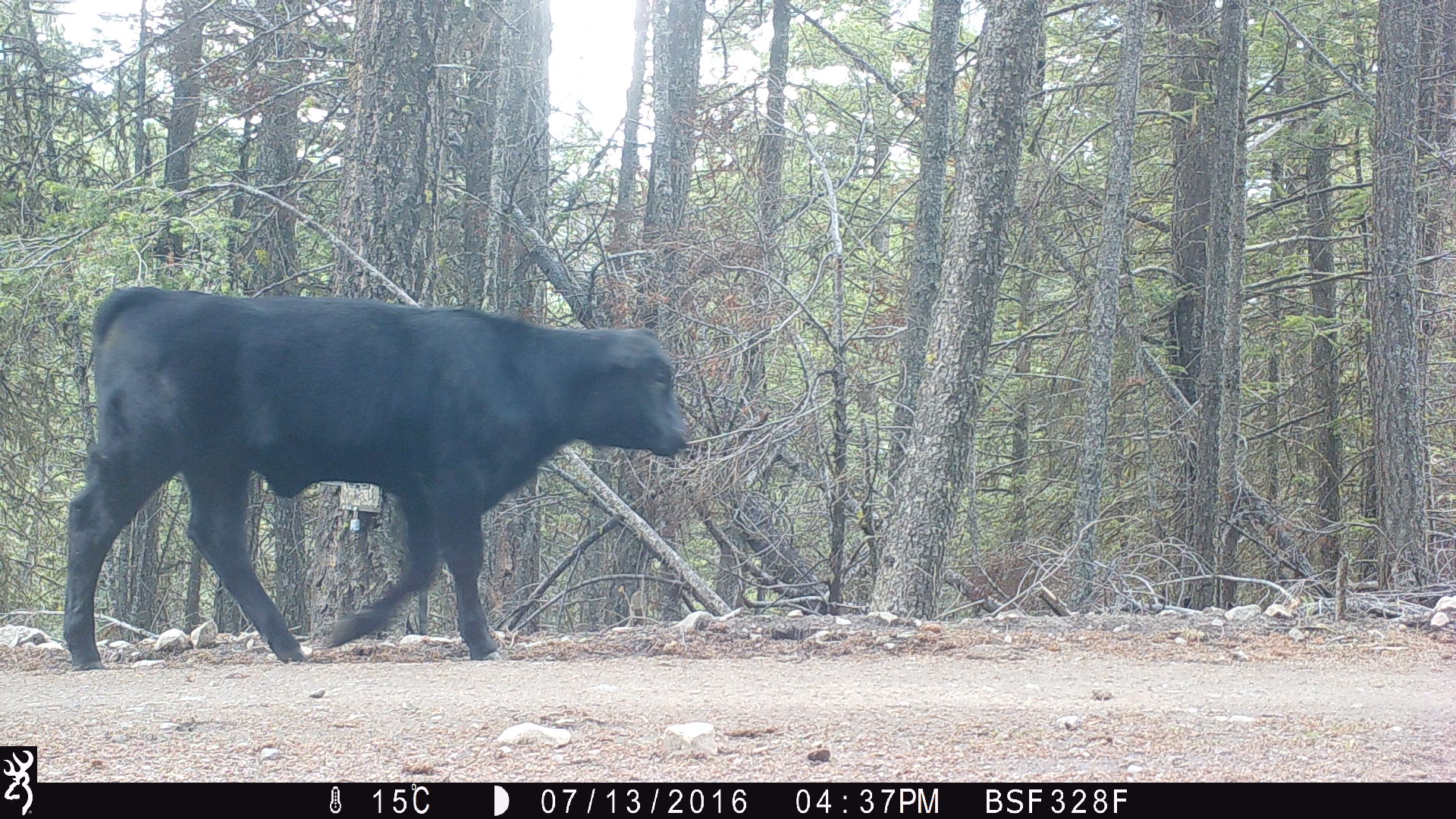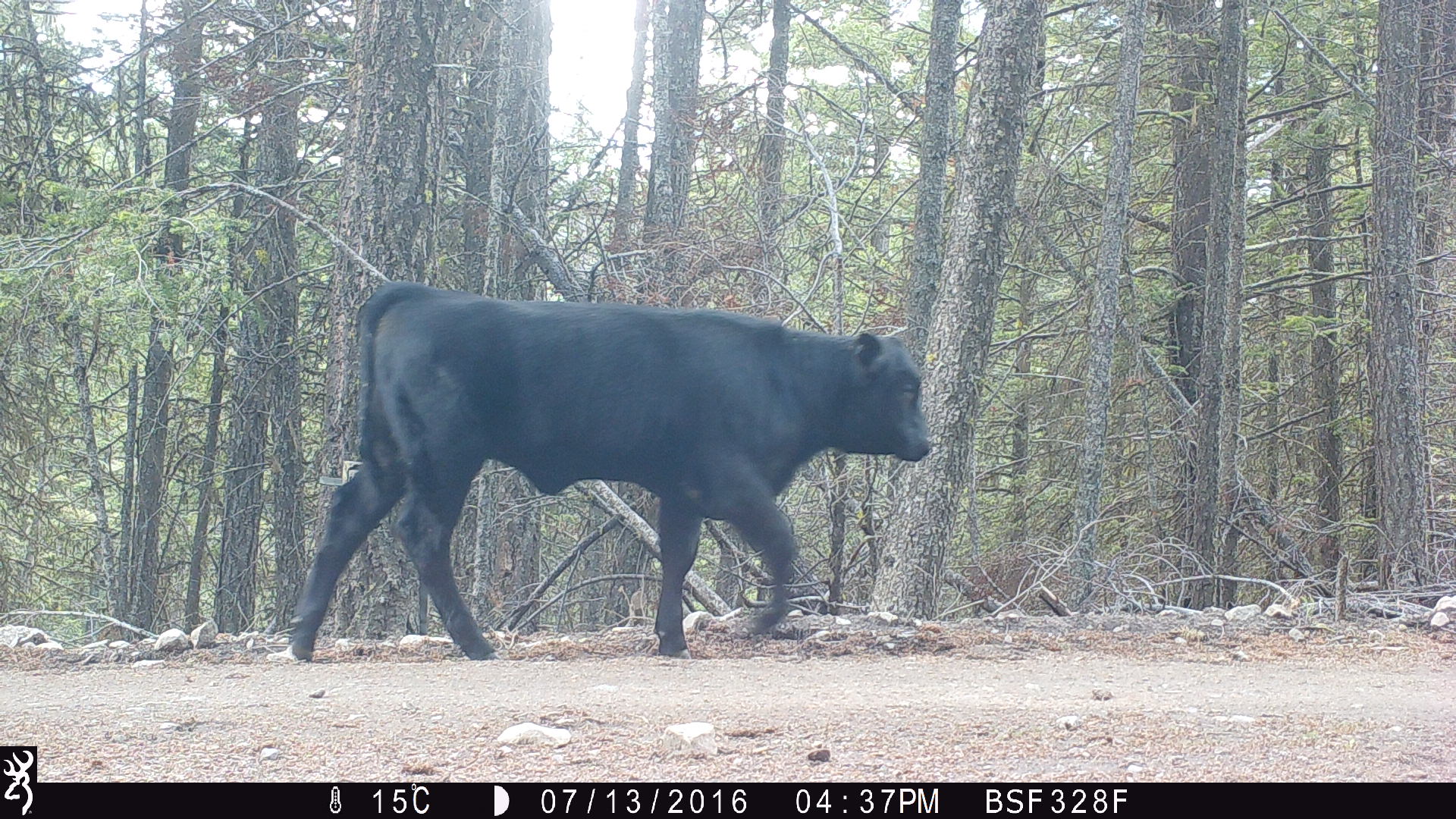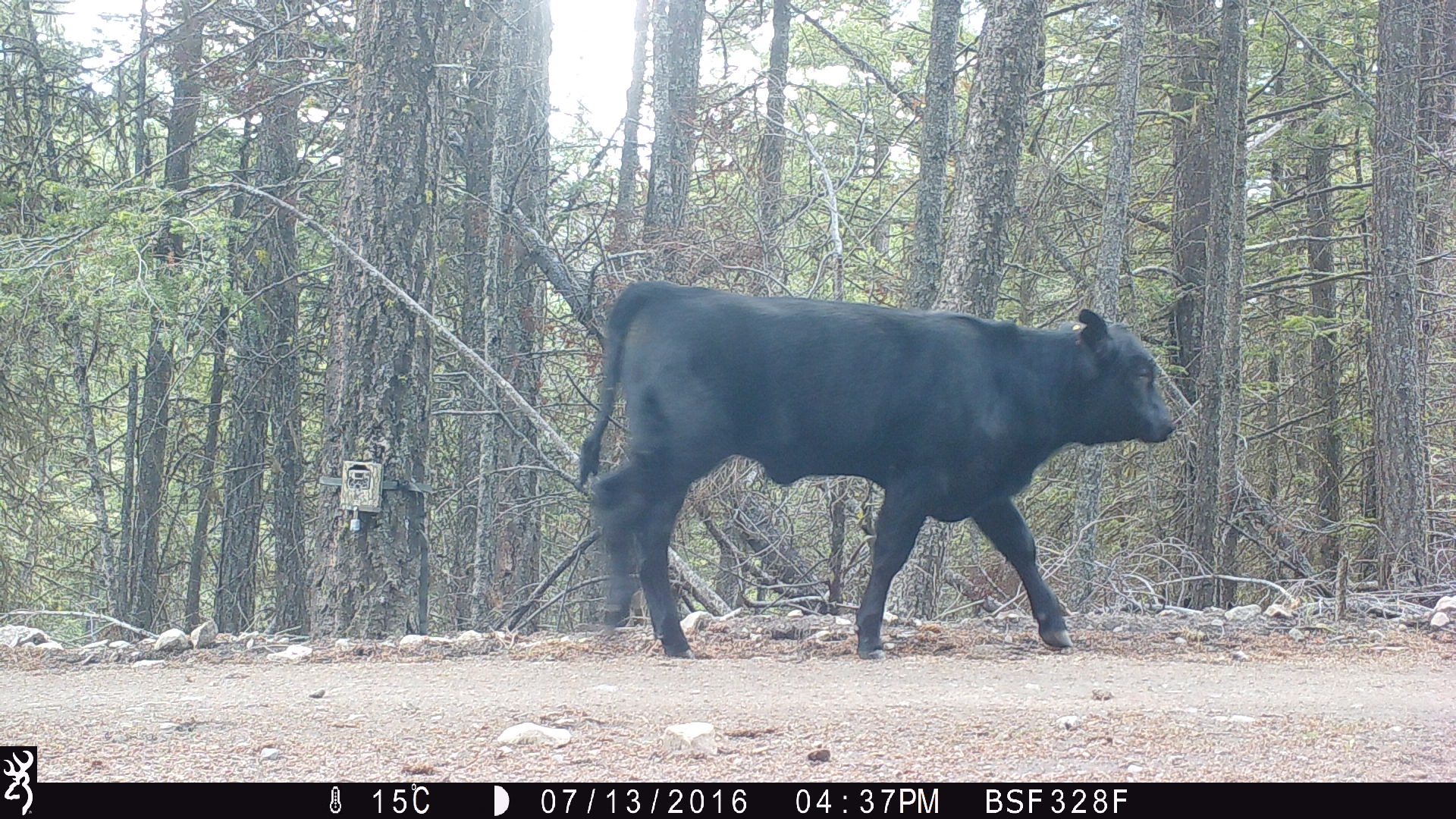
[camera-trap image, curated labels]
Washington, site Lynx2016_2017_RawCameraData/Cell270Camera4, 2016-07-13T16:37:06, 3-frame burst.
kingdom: Animalia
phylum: Chordata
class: Mammalia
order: Artiodactyla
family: Bovidae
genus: Bos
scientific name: Bos taurus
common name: domestic cattle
Domestic cattle (Bos taurus). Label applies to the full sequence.